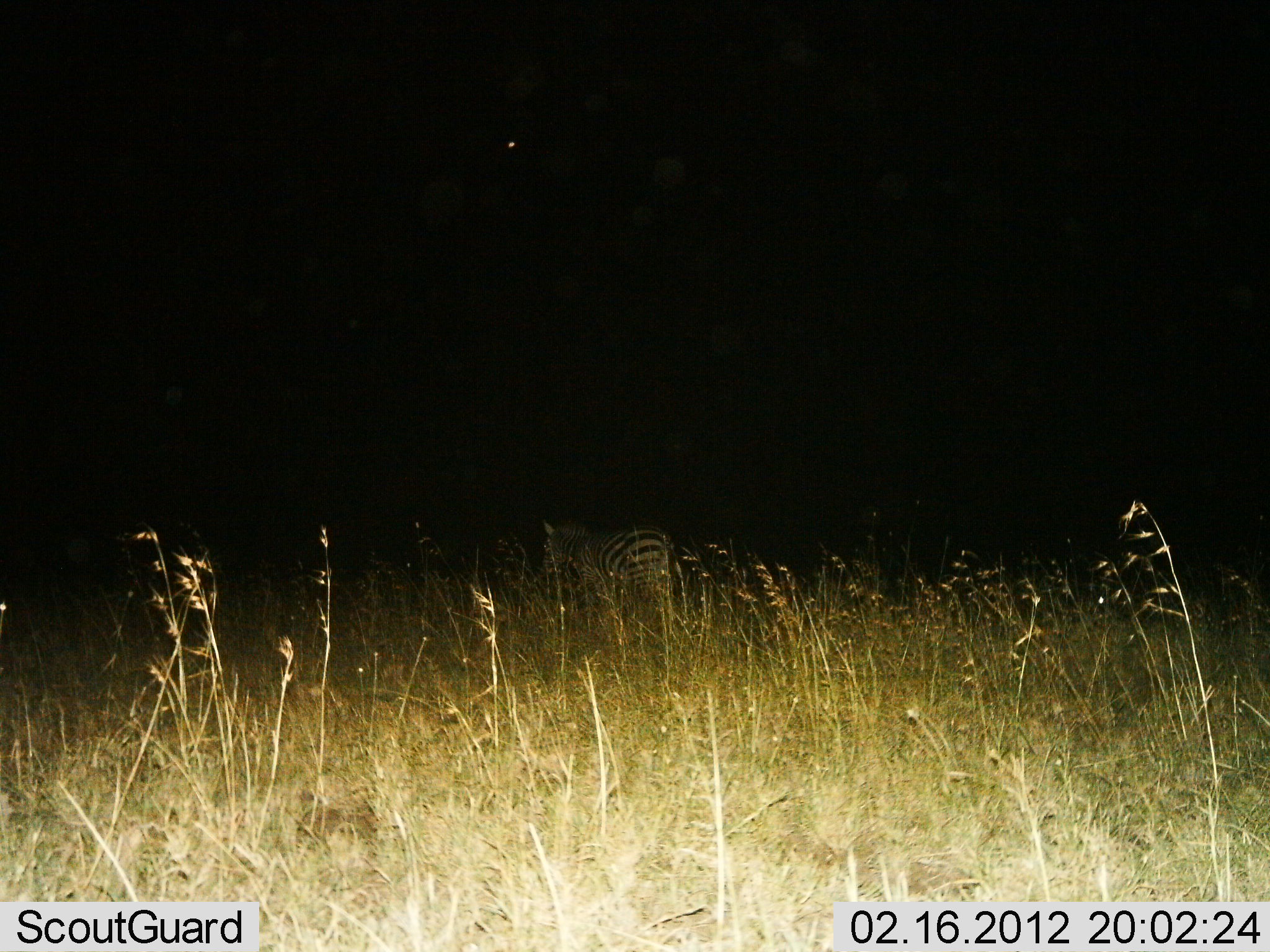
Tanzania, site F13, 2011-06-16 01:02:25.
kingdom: Animalia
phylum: Chordata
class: Mammalia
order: Perissodactyla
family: Equidae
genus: Equus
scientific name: Equus quagga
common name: plains zebra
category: zebra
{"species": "zebra (plains zebra) (Equus quagga)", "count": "1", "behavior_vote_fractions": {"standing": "58%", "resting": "0%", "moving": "42%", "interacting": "0%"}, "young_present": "0%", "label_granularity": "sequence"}